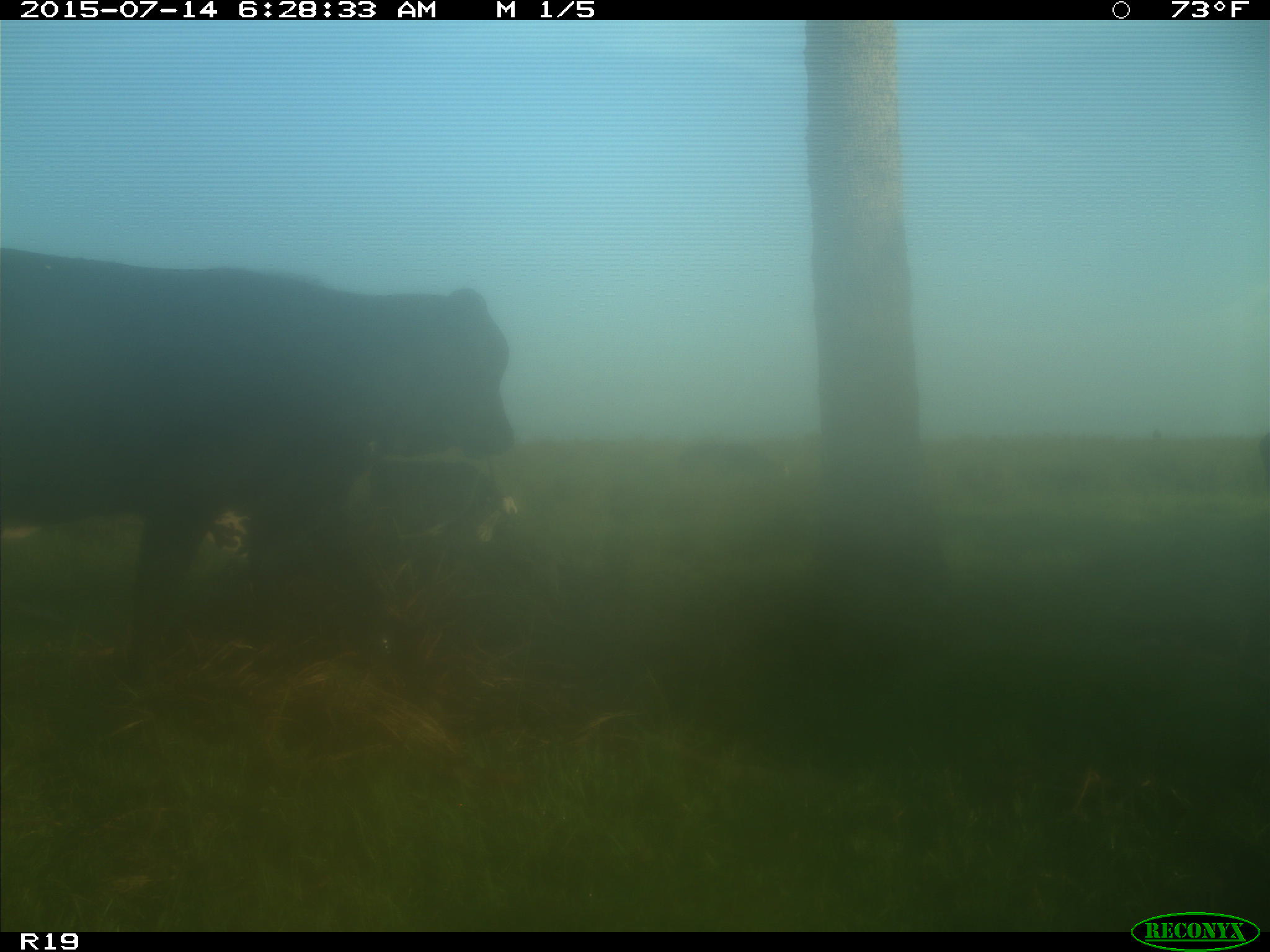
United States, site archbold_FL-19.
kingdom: Animalia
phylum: Chordata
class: Mammalia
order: Artiodactyla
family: Bovidae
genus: Bos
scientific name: Bos taurus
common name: domestic cow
Bos taurus (domestic cow).